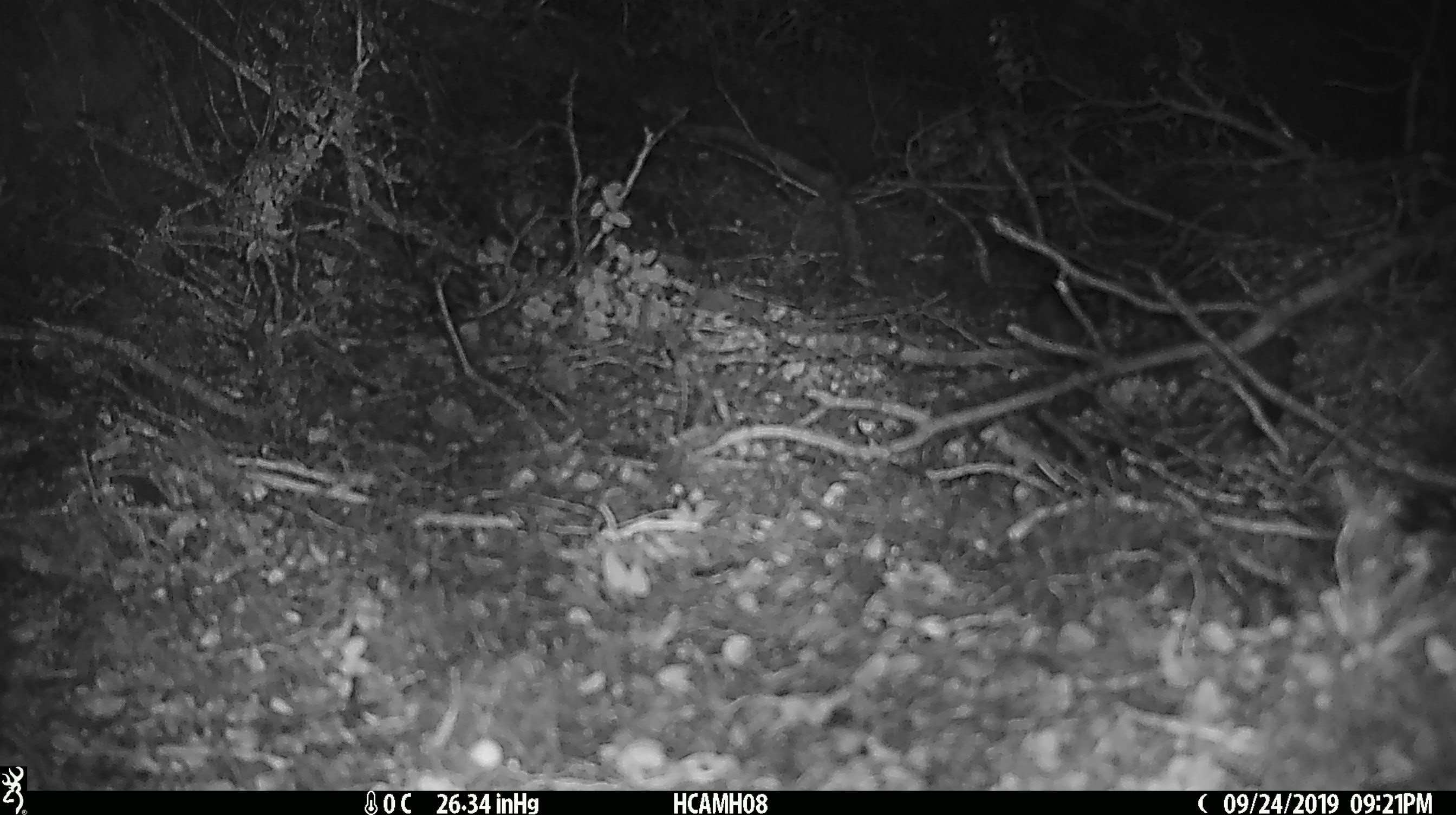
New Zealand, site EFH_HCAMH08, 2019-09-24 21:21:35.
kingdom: Animalia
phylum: Chordata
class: Mammalia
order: Rodentia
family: Muridae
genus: Mus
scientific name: Mus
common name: mouse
Mouse (Mus).